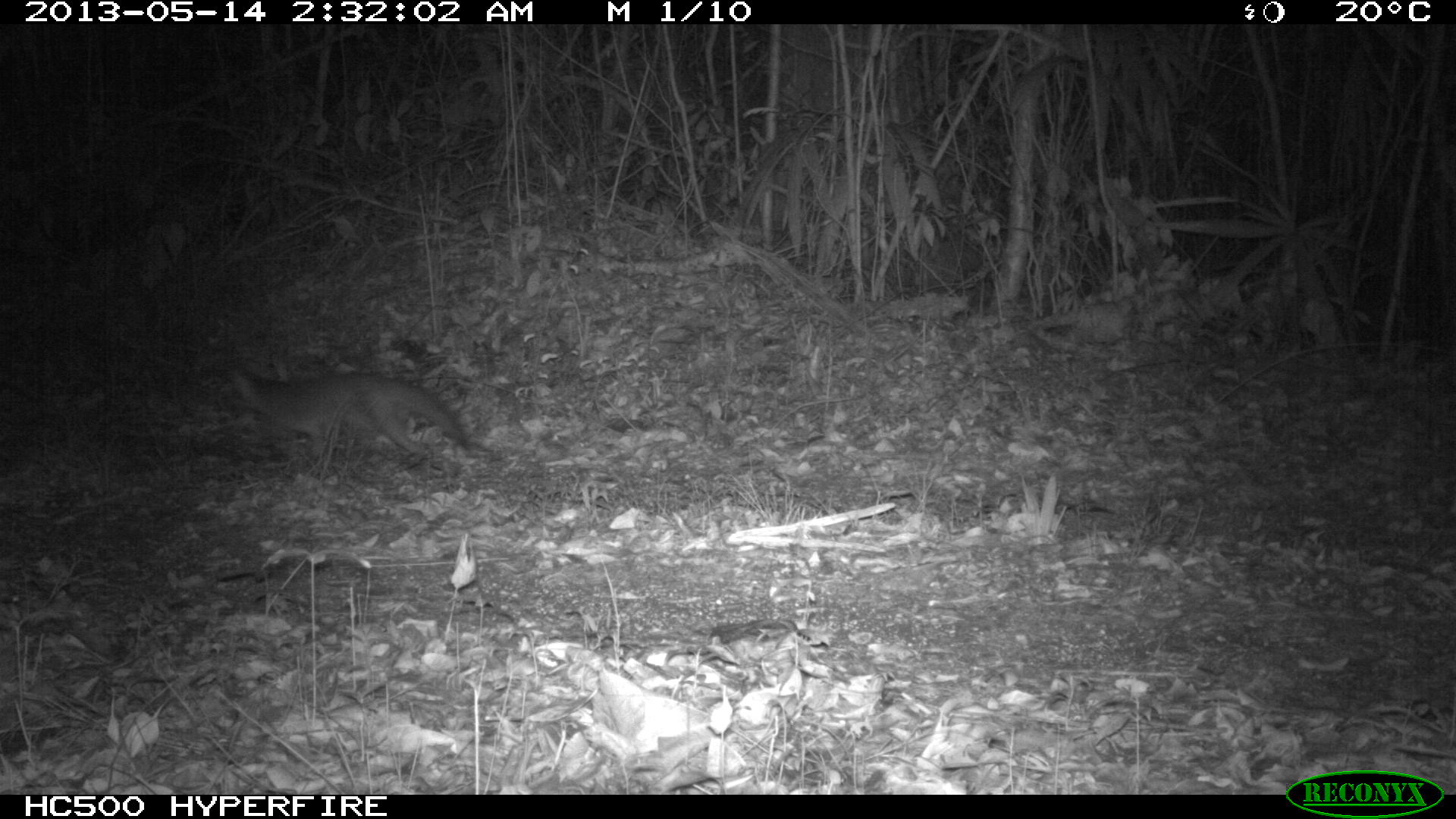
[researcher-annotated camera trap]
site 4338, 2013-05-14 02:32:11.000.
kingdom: Animalia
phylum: Chordata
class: Mammalia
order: Carnivora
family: Canidae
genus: Urocyon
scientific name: Urocyon cinereoargenteus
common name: gray fox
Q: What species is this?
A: Urocyon cinereoargenteus (gray fox).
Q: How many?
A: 1.